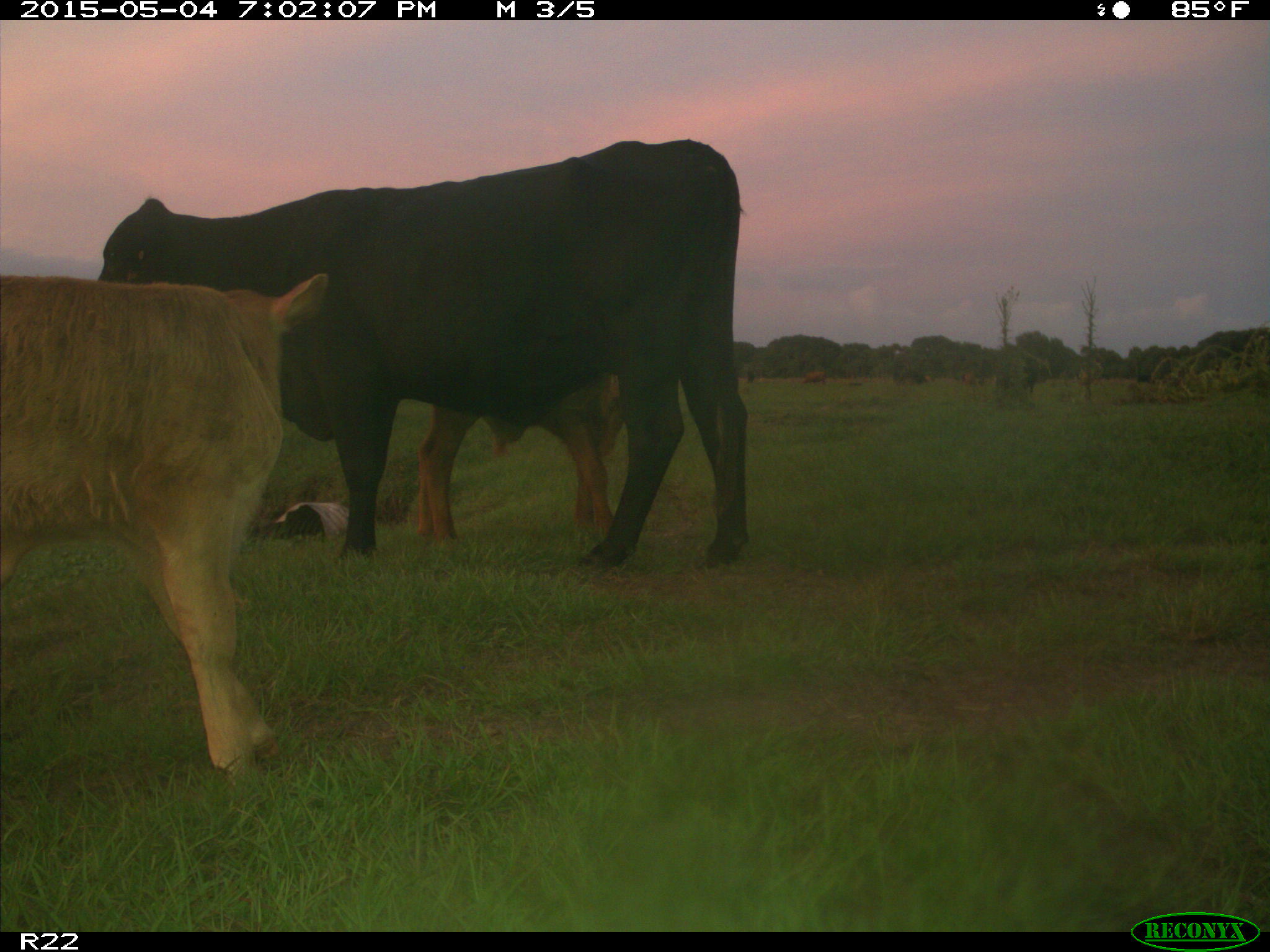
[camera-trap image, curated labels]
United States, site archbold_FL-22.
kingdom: Animalia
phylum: Chordata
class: Mammalia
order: Artiodactyla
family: Bovidae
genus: Bos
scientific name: Bos taurus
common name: domestic cow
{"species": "Bos taurus (domestic cow)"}